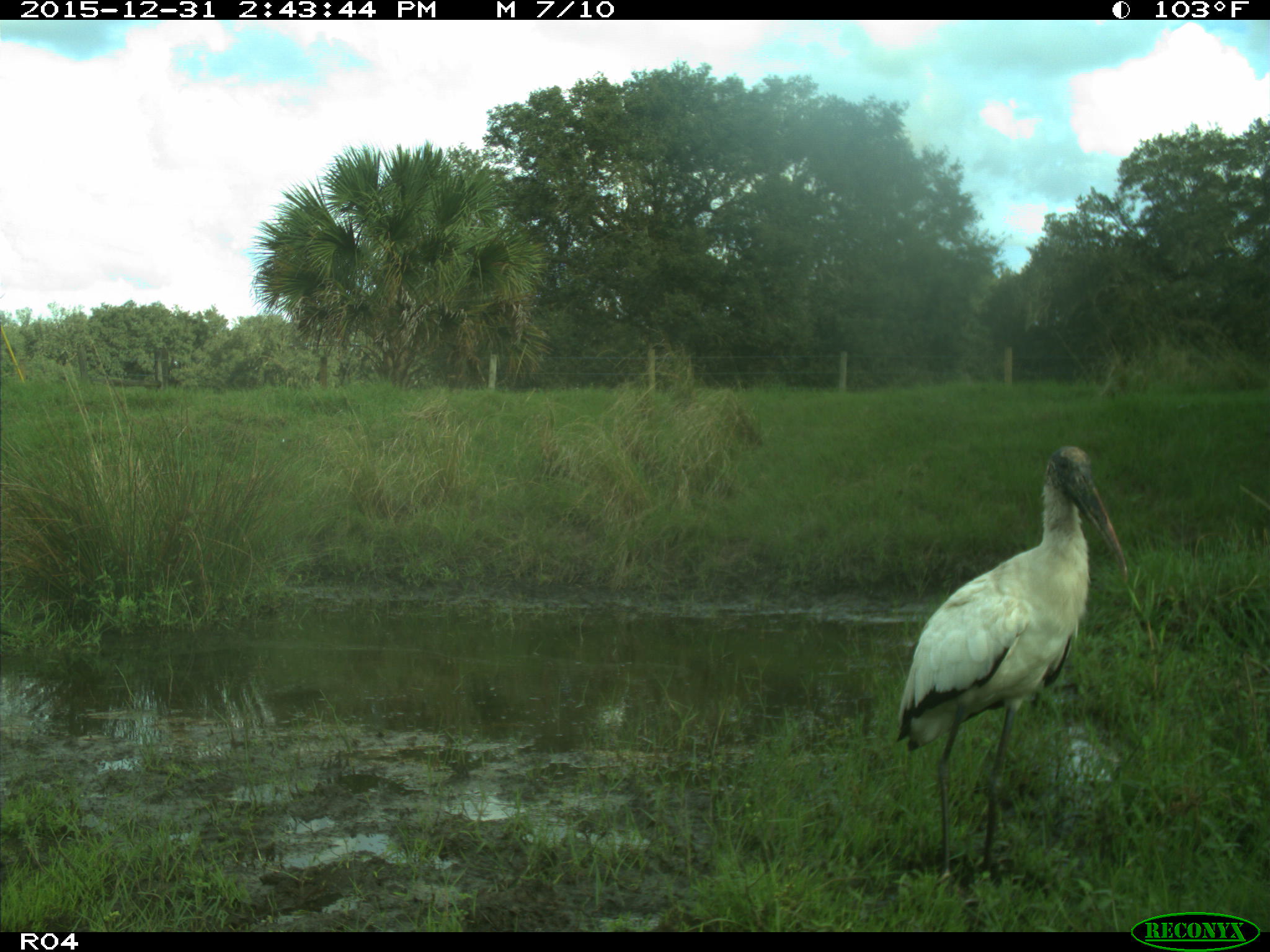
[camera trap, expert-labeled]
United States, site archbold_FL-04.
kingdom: Animalia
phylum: Chordata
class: Aves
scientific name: Aves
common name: birds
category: unidentified bird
Unidentified bird (birds) (Aves).